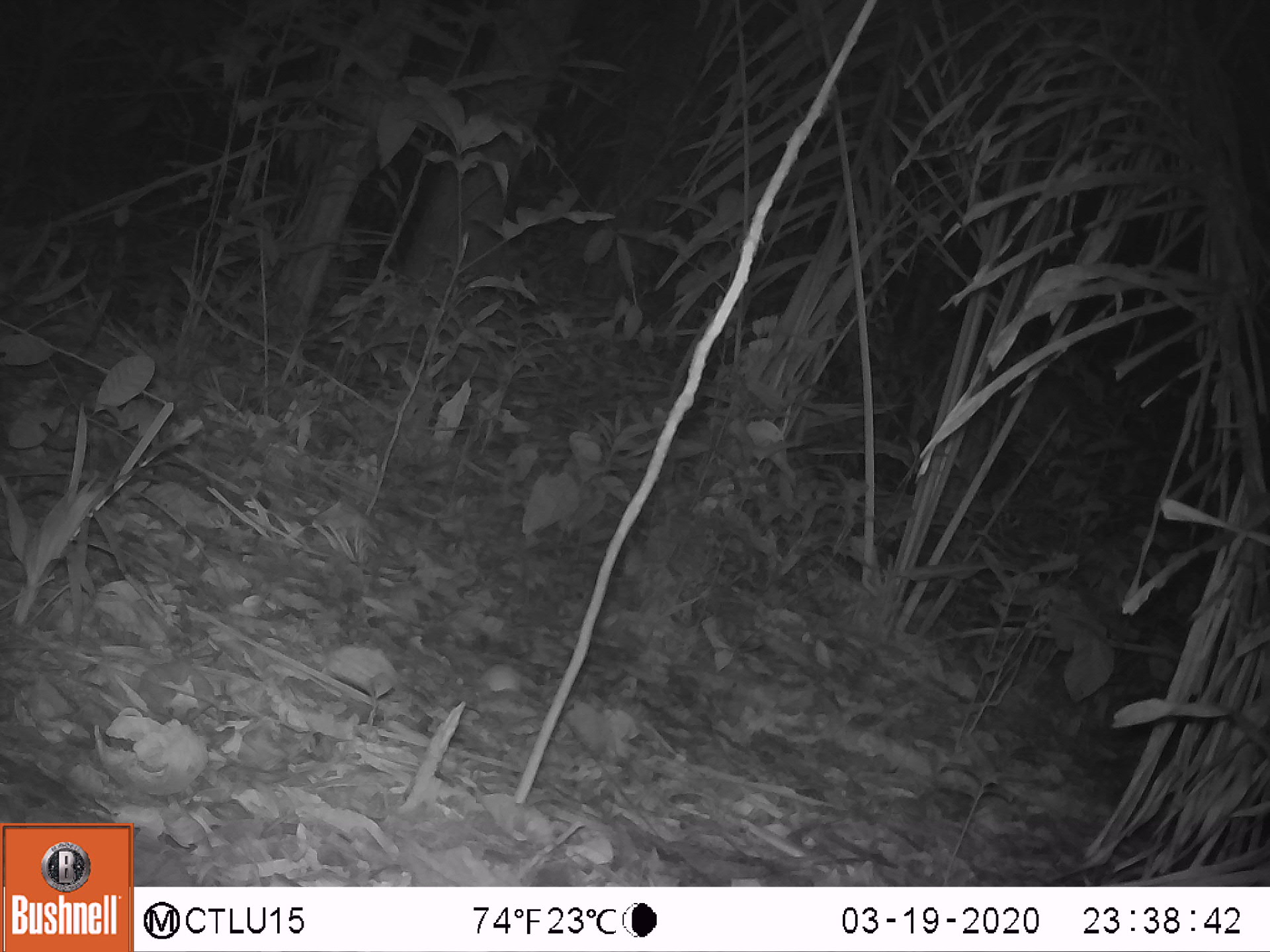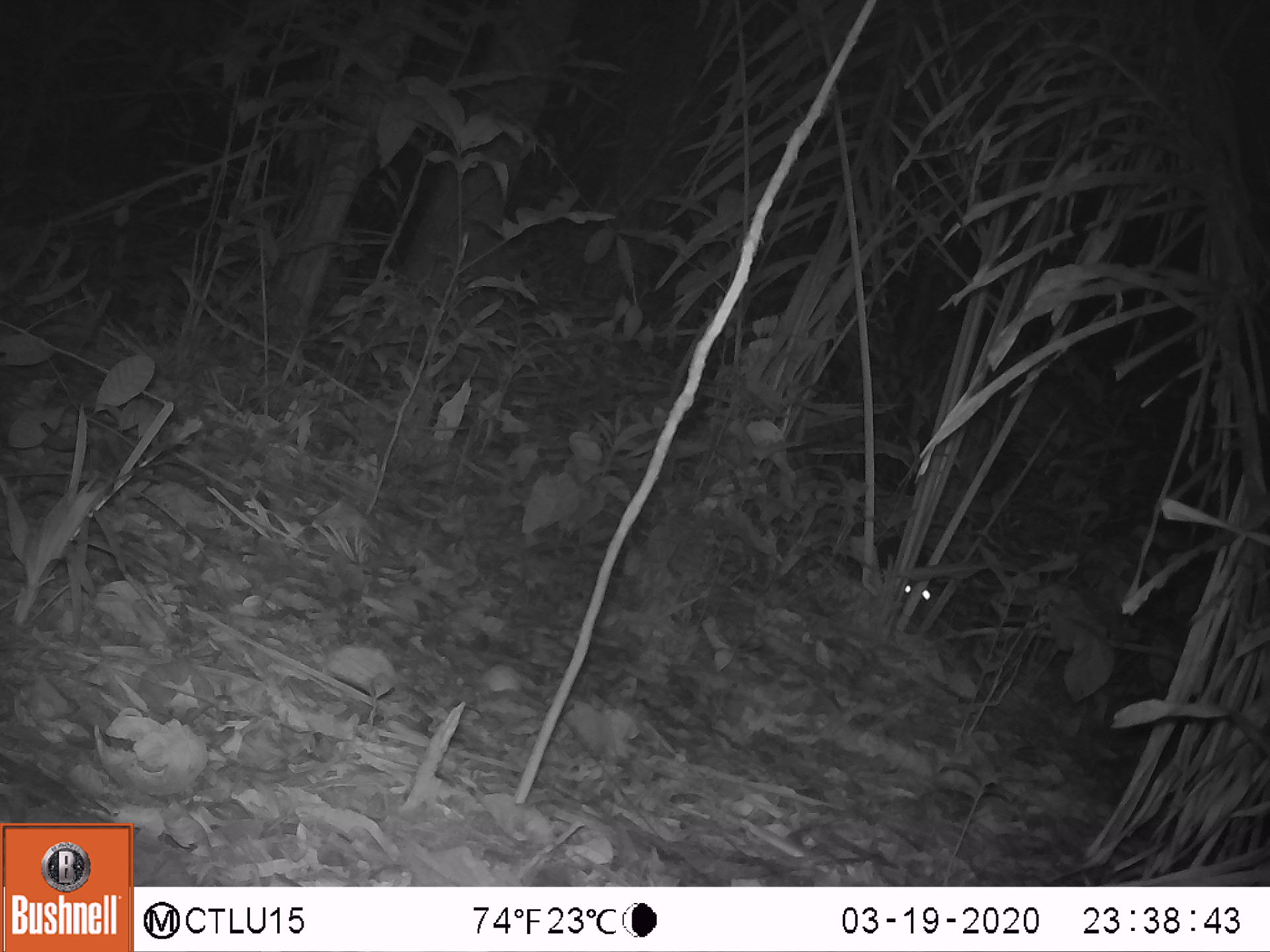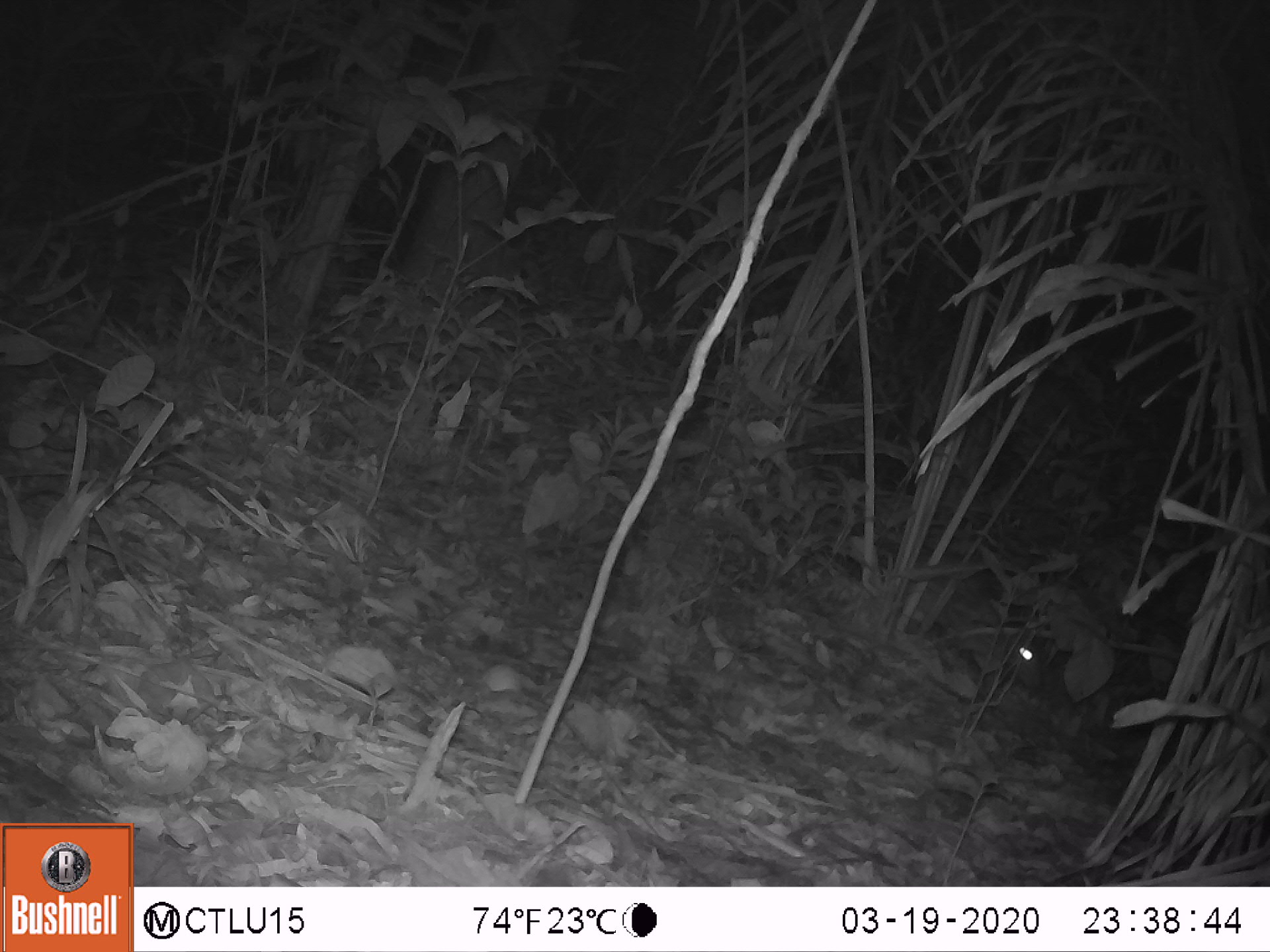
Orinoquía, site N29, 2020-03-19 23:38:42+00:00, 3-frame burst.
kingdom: Animalia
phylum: Chordata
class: Mammalia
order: Rodentia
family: Cuniculidae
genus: Cuniculus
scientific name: Cuniculus paca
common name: spotted paca